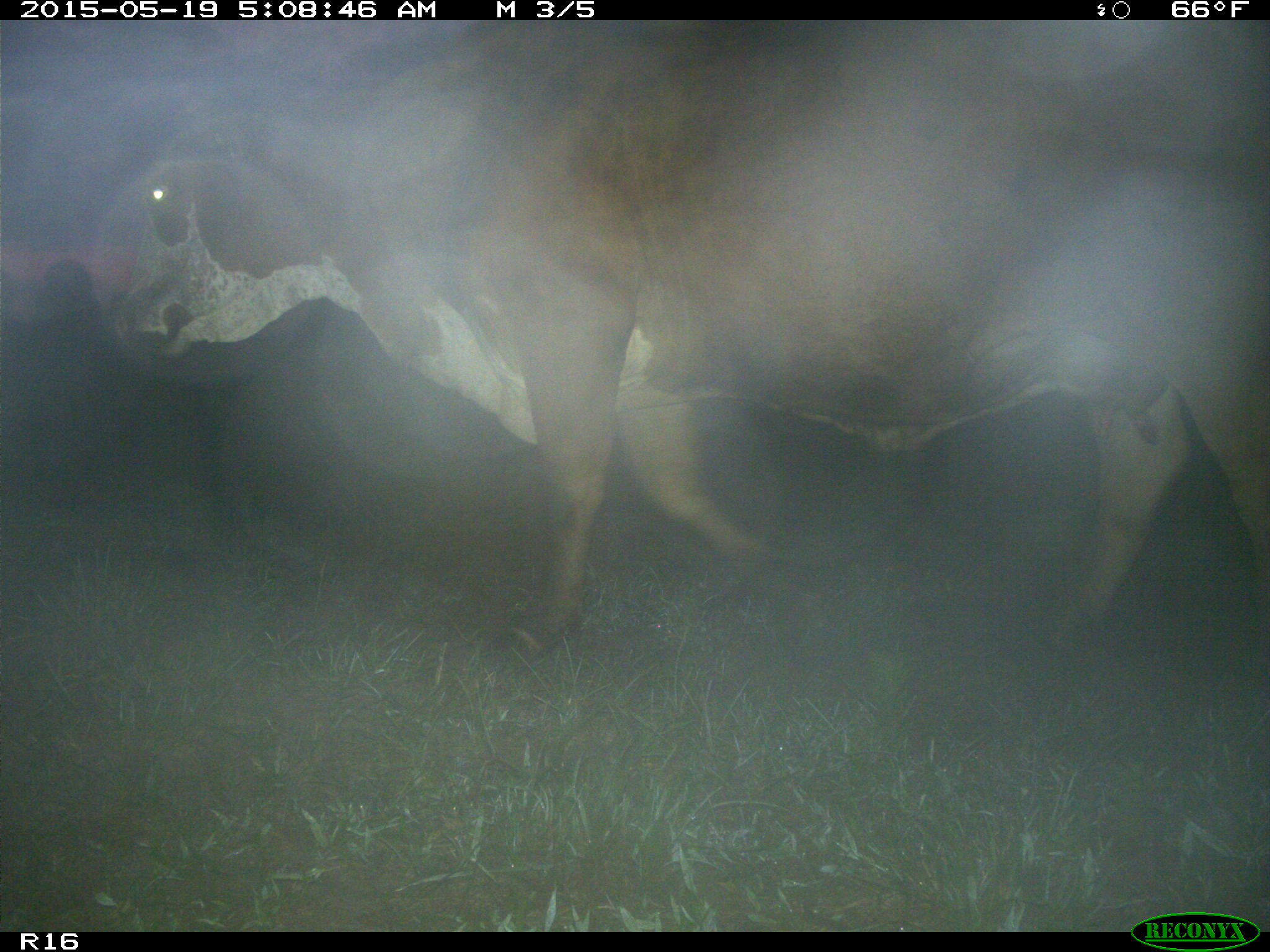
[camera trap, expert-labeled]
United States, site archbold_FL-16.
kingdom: Animalia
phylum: Chordata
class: Mammalia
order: Artiodactyla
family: Bovidae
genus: Bos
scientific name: Bos taurus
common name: domestic cow